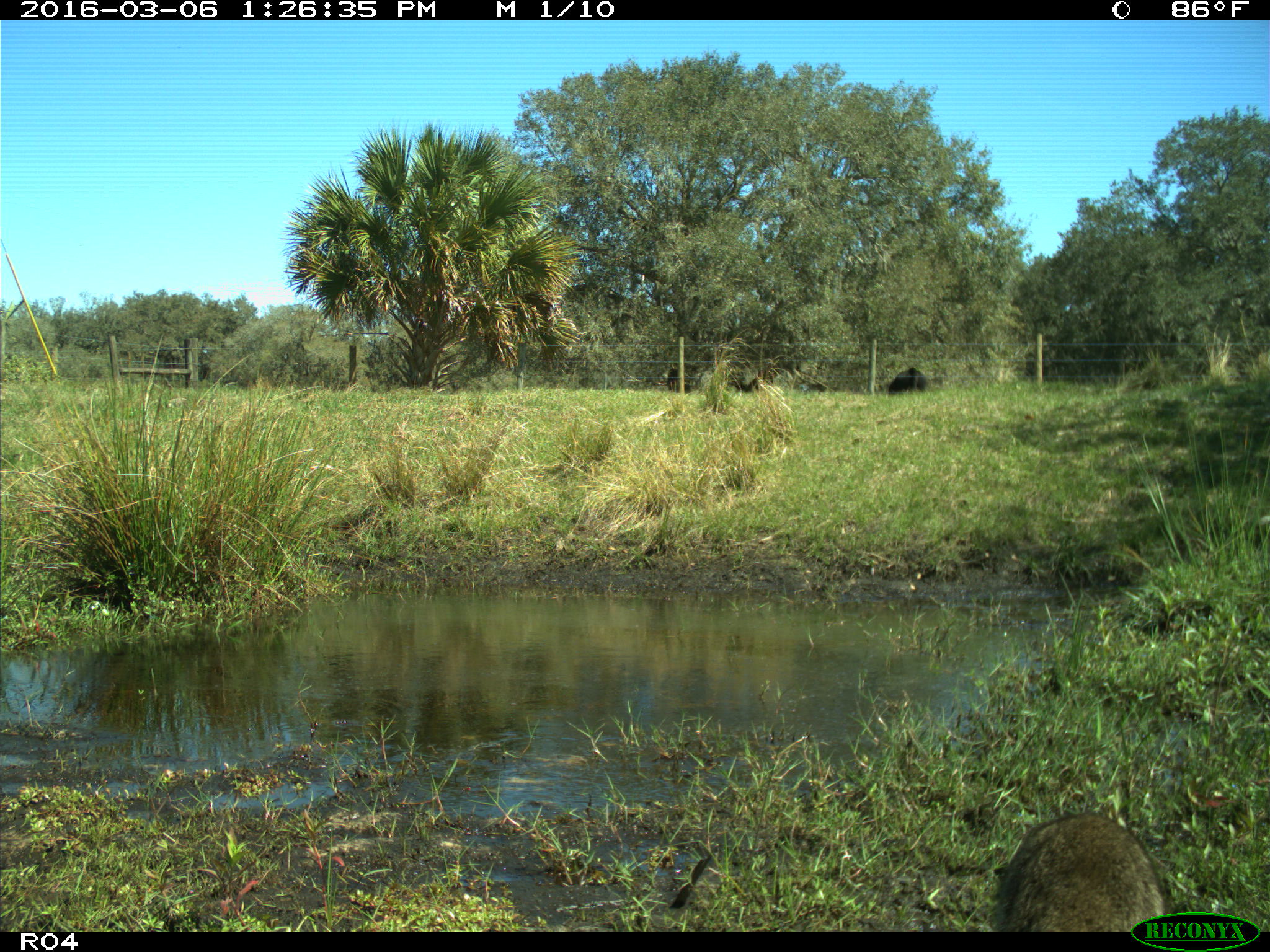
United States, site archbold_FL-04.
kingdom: Animalia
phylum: Chordata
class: Mammalia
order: Artiodactyla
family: Bovidae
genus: Bos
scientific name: Bos taurus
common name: domestic cow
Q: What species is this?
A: Bos taurus (domestic cow).